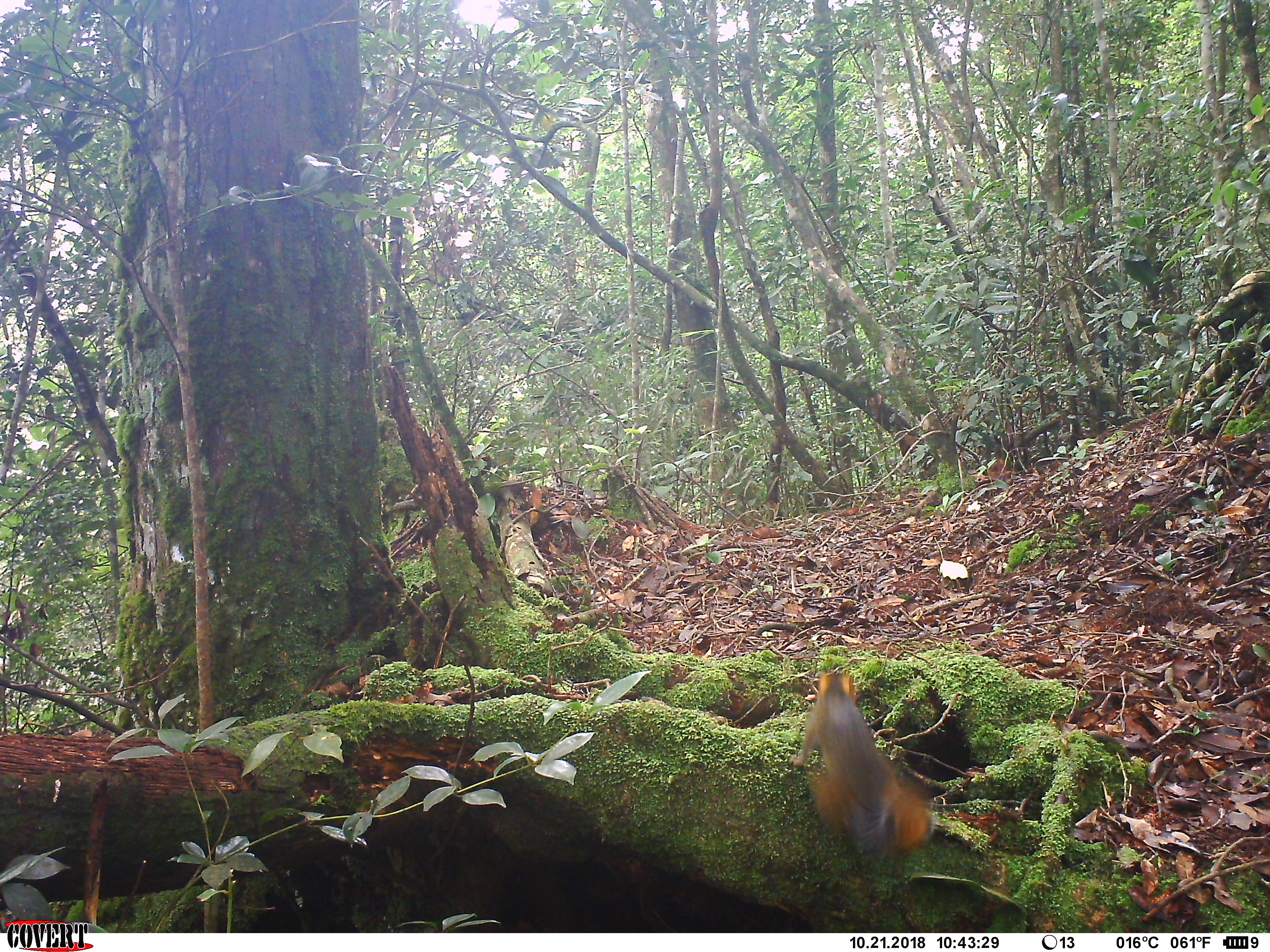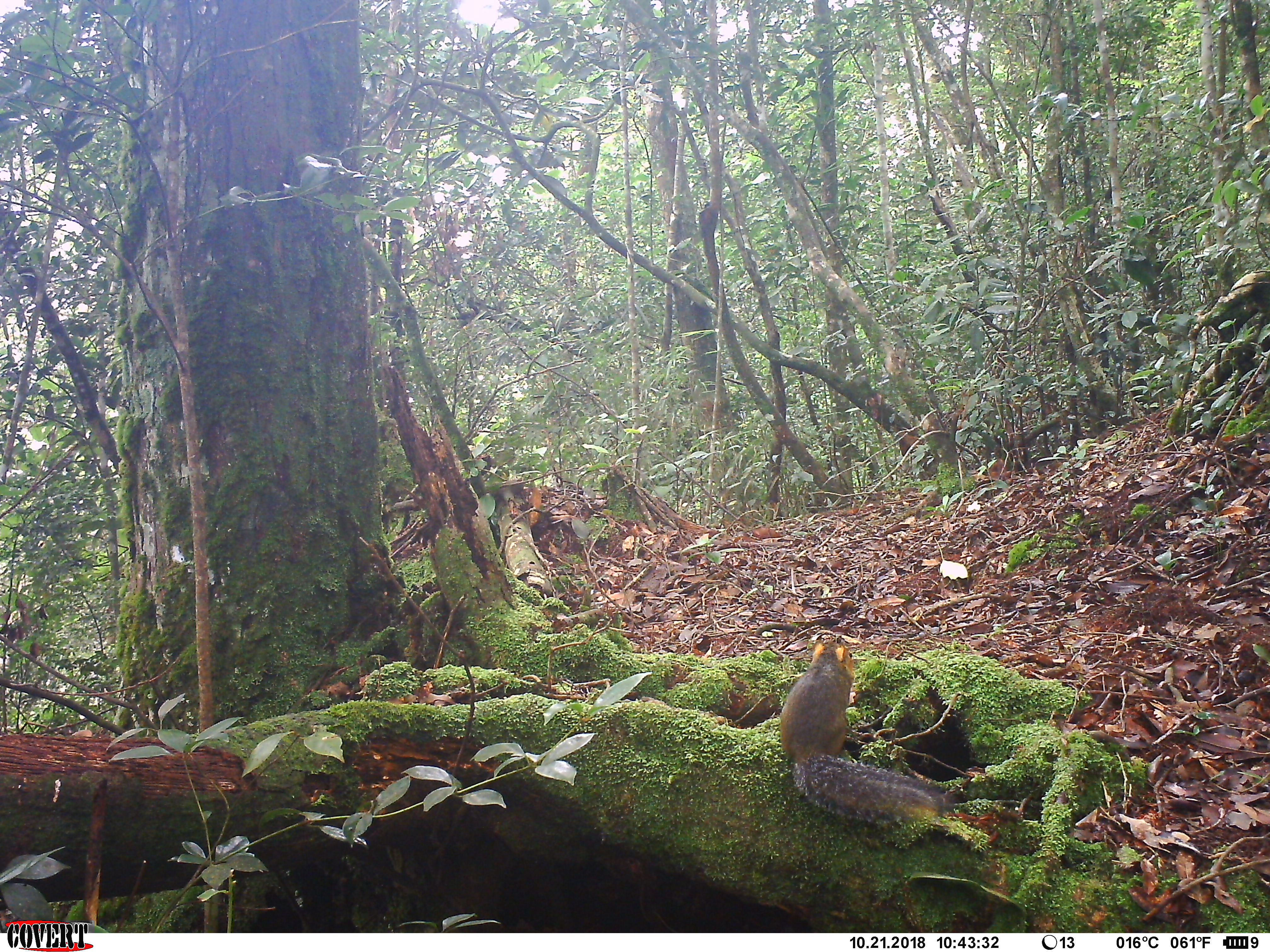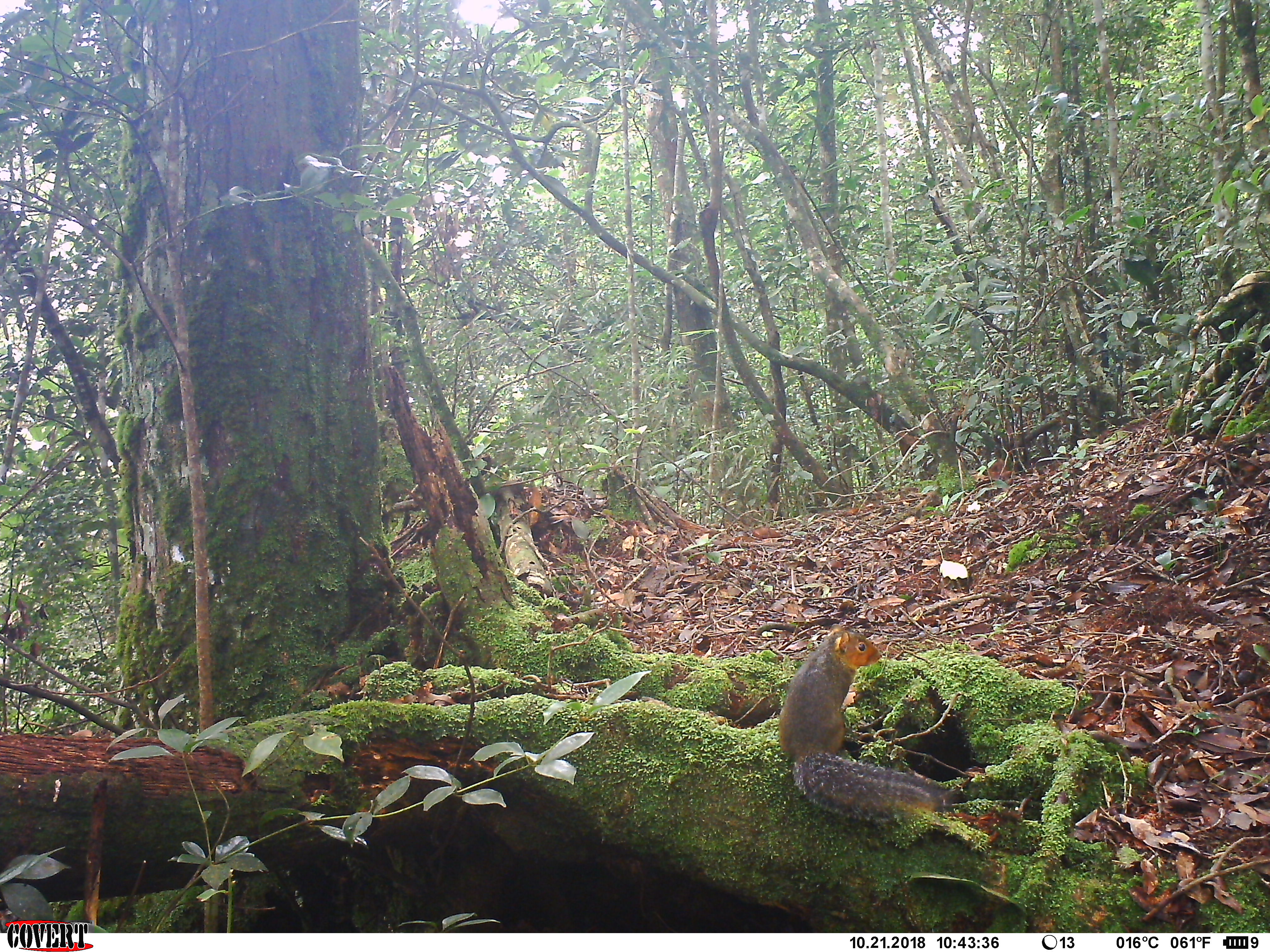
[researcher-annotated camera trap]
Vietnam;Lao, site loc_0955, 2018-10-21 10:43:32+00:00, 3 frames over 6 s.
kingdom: Animalia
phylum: Chordata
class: Mammalia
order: Rodentia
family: Sciuridae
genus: Dremomys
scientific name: Dremomys rufigenis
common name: red-cheeked squirrel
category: red cheeked squirrel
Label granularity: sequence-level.